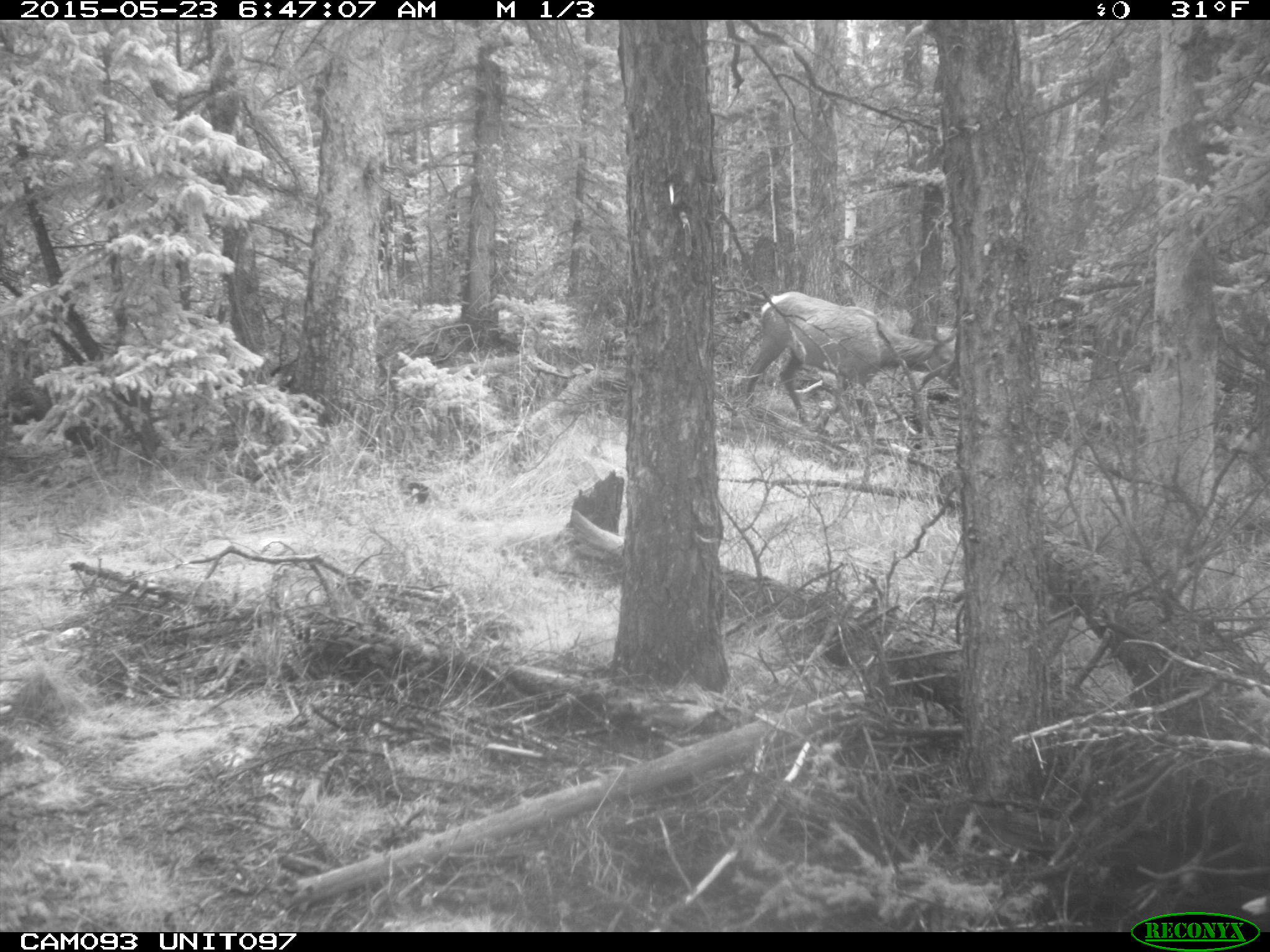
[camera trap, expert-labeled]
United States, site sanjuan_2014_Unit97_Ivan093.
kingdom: Animalia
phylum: Chordata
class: Mammalia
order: Artiodactyla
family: Cervidae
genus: Cervus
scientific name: Cervus elaphus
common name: red deer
Cervus elaphus (red deer).